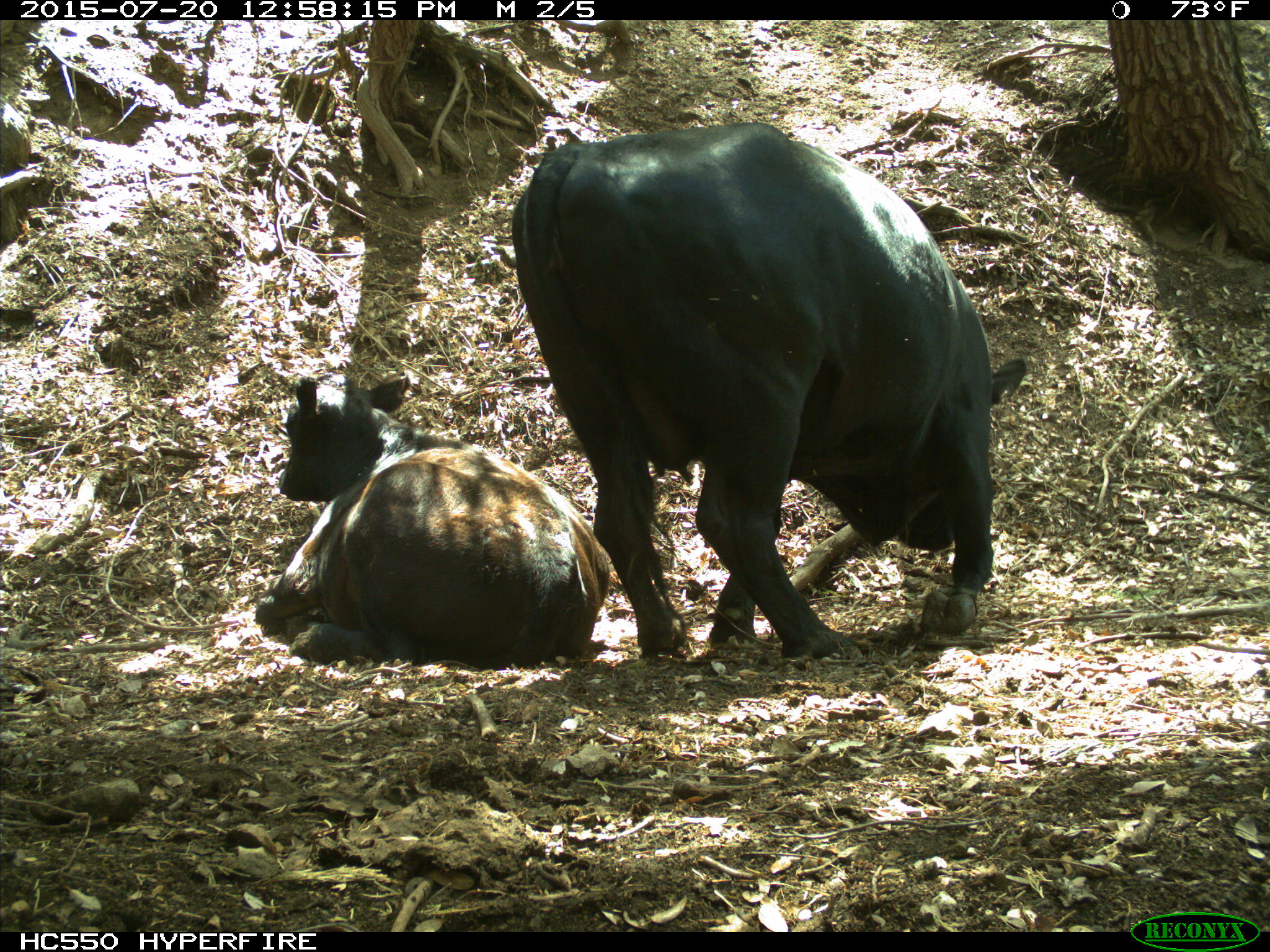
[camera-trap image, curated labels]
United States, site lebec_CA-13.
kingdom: Animalia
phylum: Chordata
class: Mammalia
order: Artiodactyla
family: Bovidae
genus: Bos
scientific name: Bos taurus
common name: domestic cow